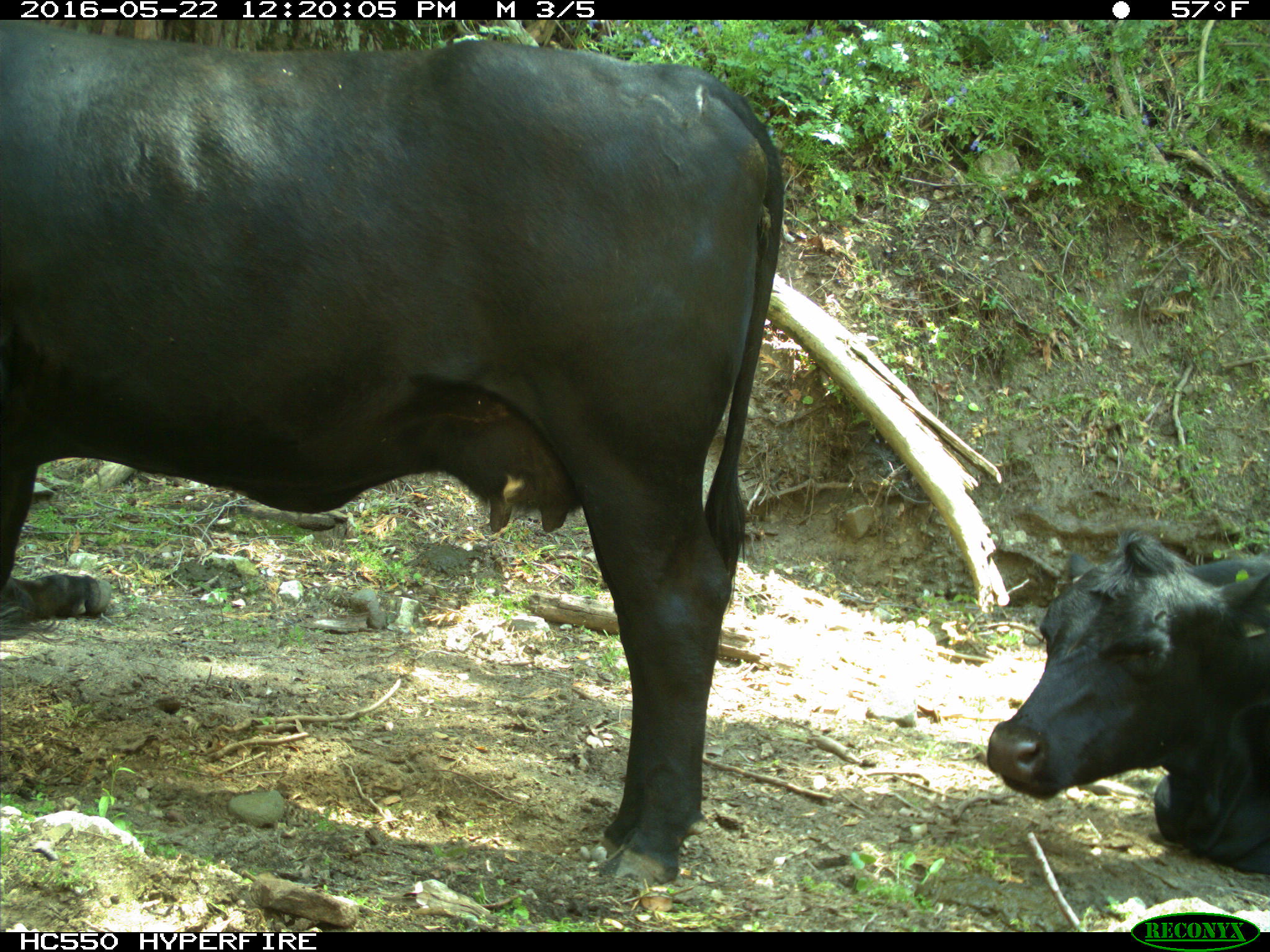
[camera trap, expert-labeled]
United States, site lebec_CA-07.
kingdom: Animalia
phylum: Chordata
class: Mammalia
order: Artiodactyla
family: Bovidae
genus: Bos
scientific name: Bos taurus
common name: domestic cow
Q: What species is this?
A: Bos taurus (domestic cow).